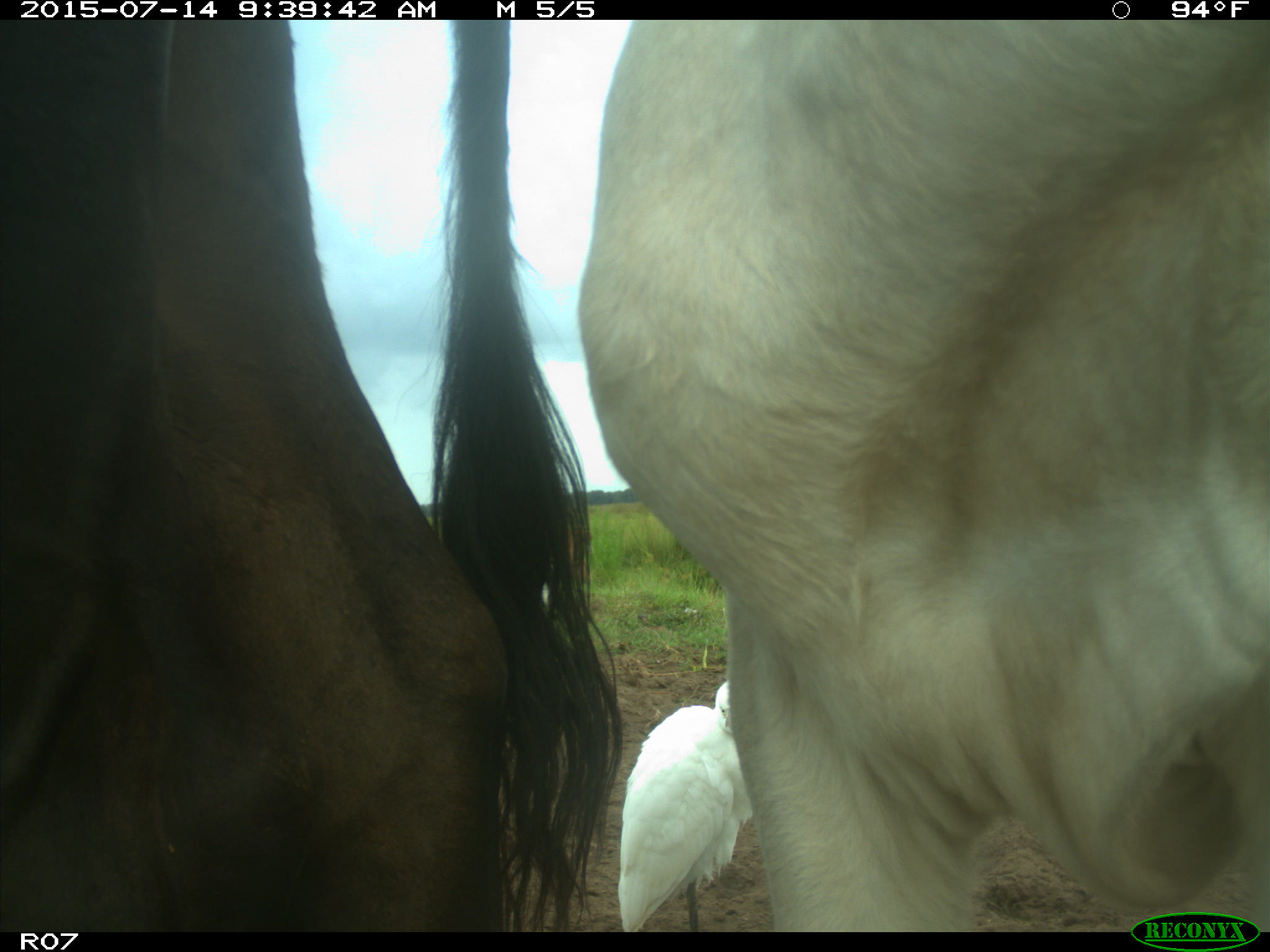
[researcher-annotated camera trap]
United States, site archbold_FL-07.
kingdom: Animalia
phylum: Chordata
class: Mammalia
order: Artiodactyla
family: Bovidae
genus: Bos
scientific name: Bos taurus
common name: domestic cow